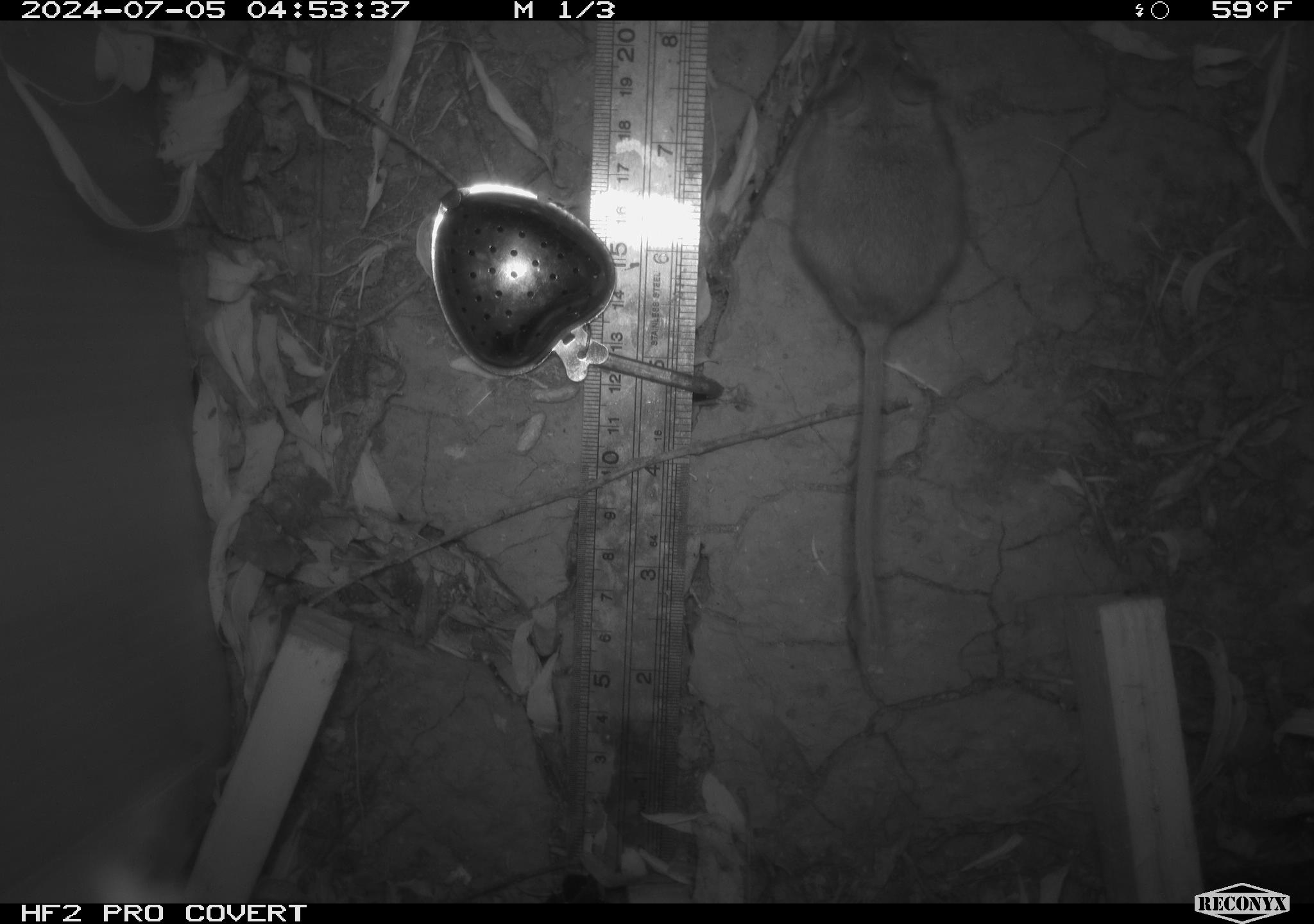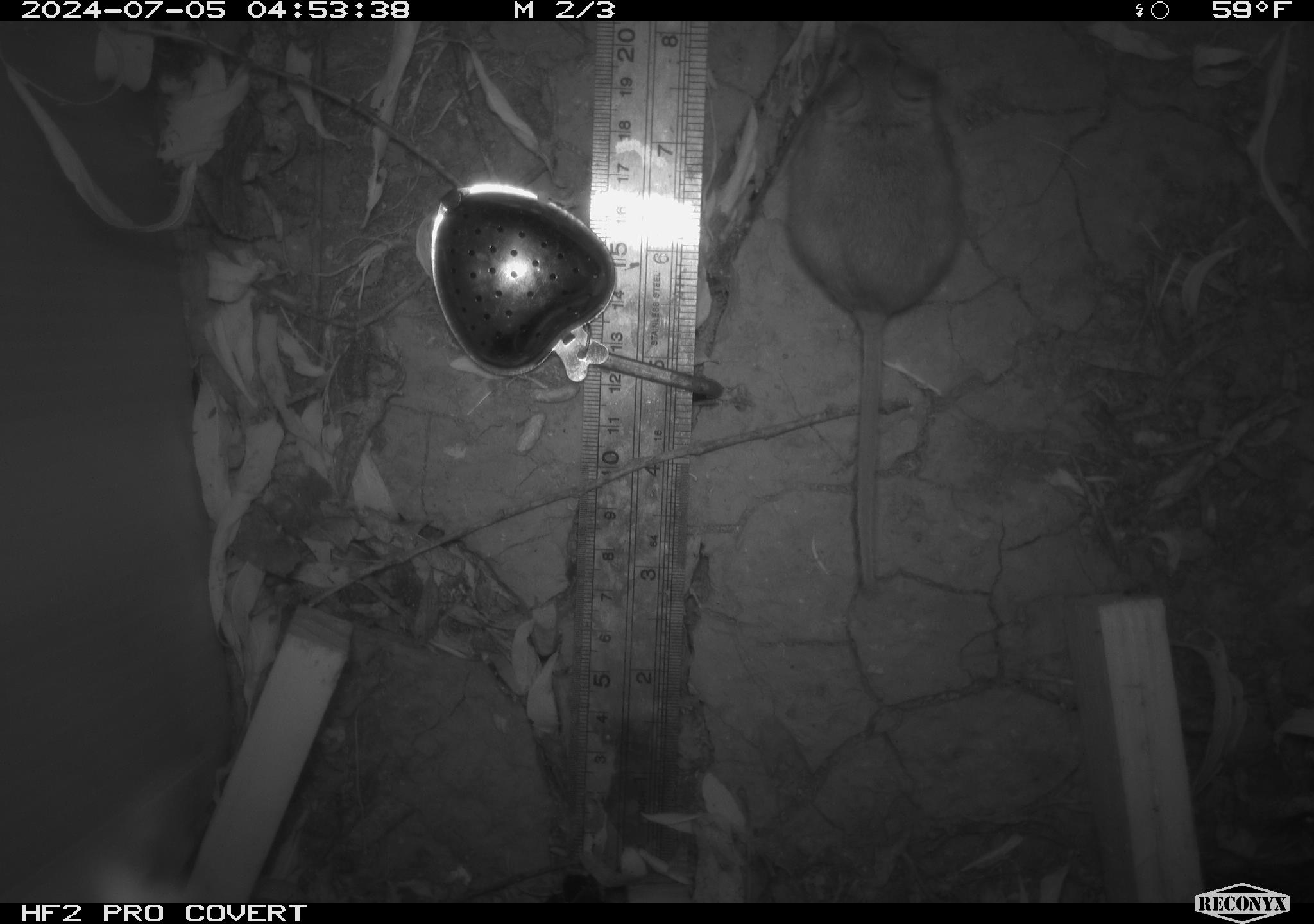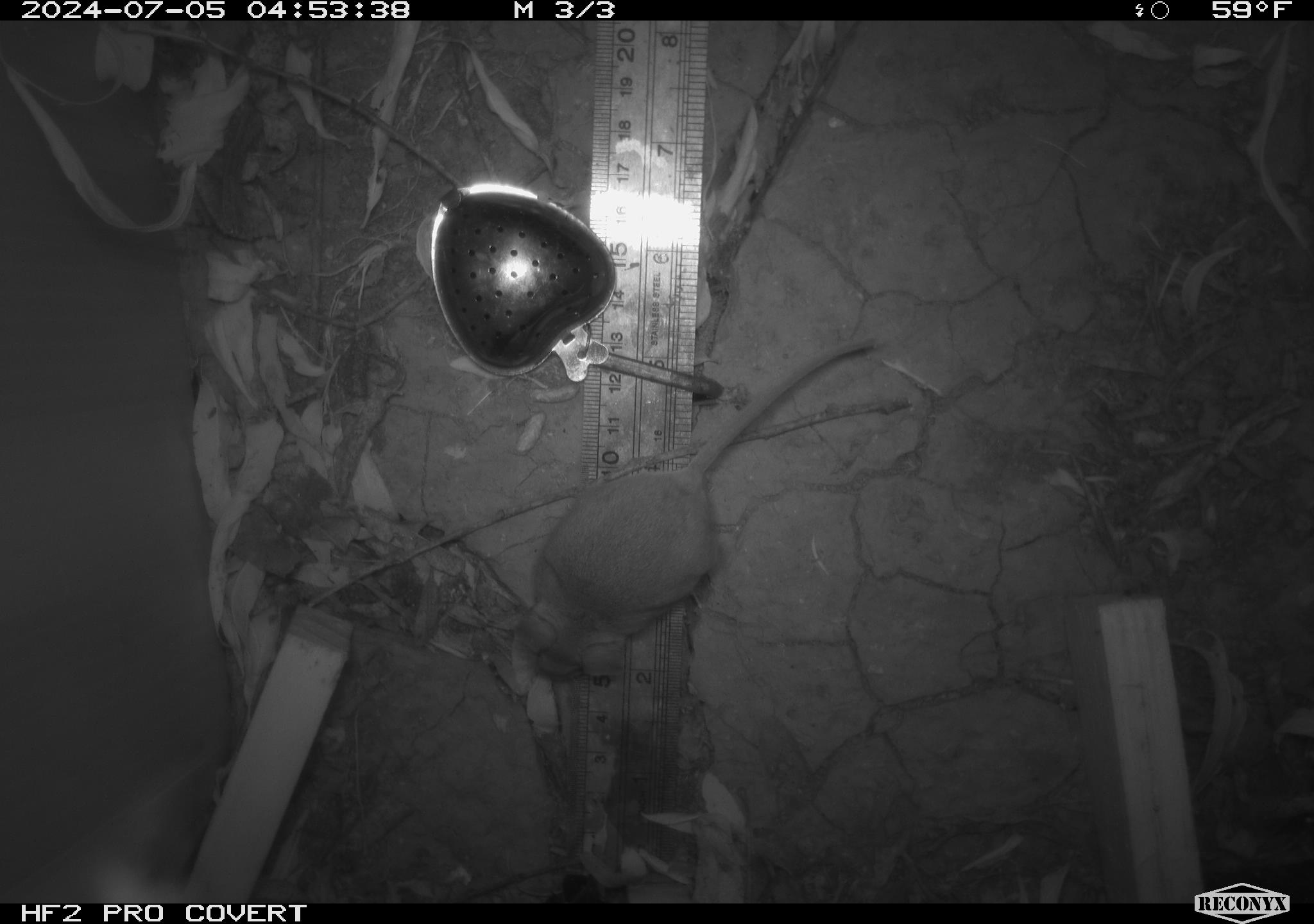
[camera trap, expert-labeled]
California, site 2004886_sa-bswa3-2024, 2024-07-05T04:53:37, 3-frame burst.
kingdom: Animalia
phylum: Chordata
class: Mammalia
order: Rodentia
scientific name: Rodentia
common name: mouse species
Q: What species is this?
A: Mouse species (Rodentia).